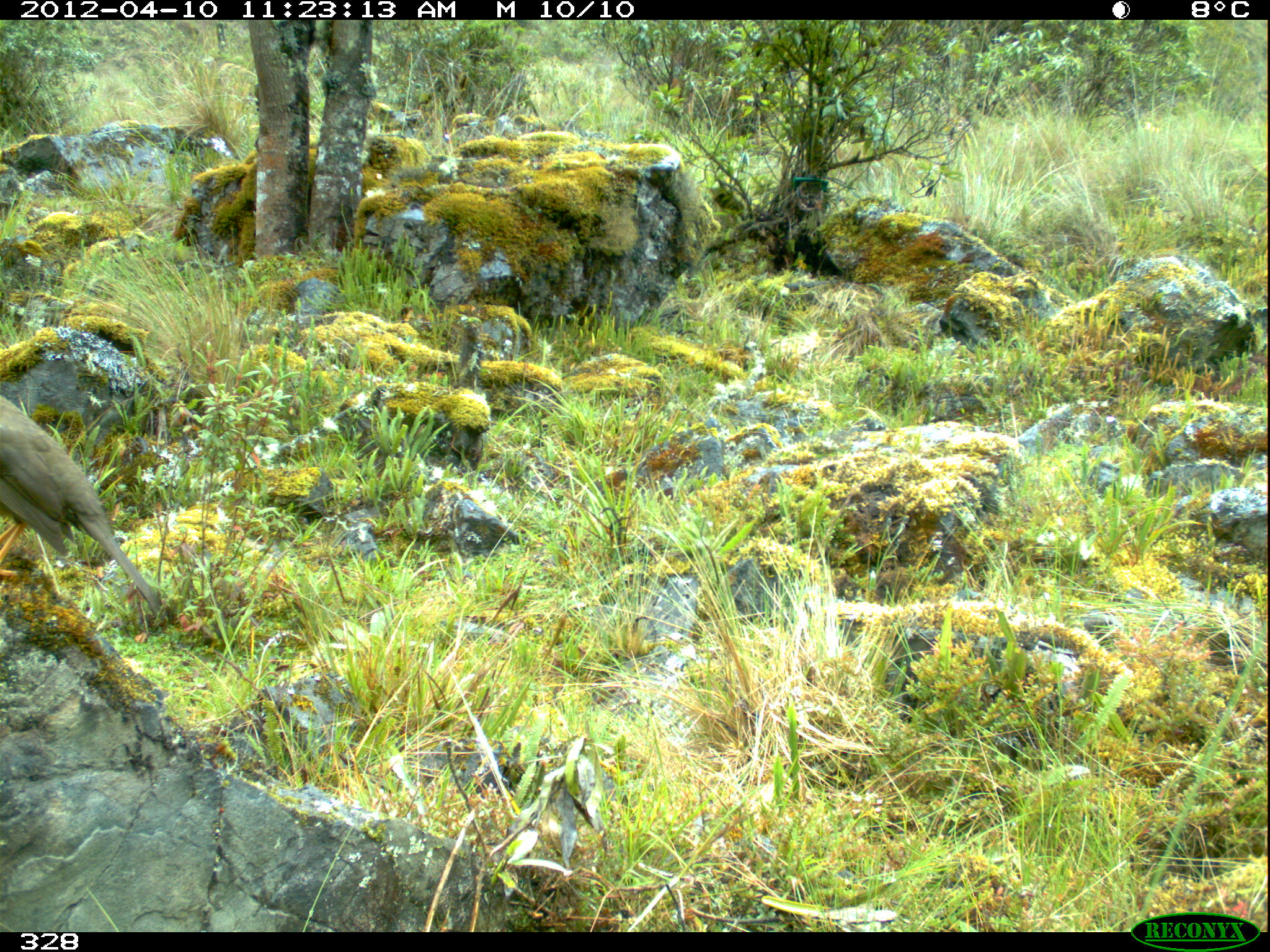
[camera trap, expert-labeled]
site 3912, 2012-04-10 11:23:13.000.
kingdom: Animalia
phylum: Chordata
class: Aves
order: Passeriformes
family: Turdidae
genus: Turdus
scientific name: Turdus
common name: true thrushes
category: turdus sp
Turdus sp (true thrushes) (Turdus).